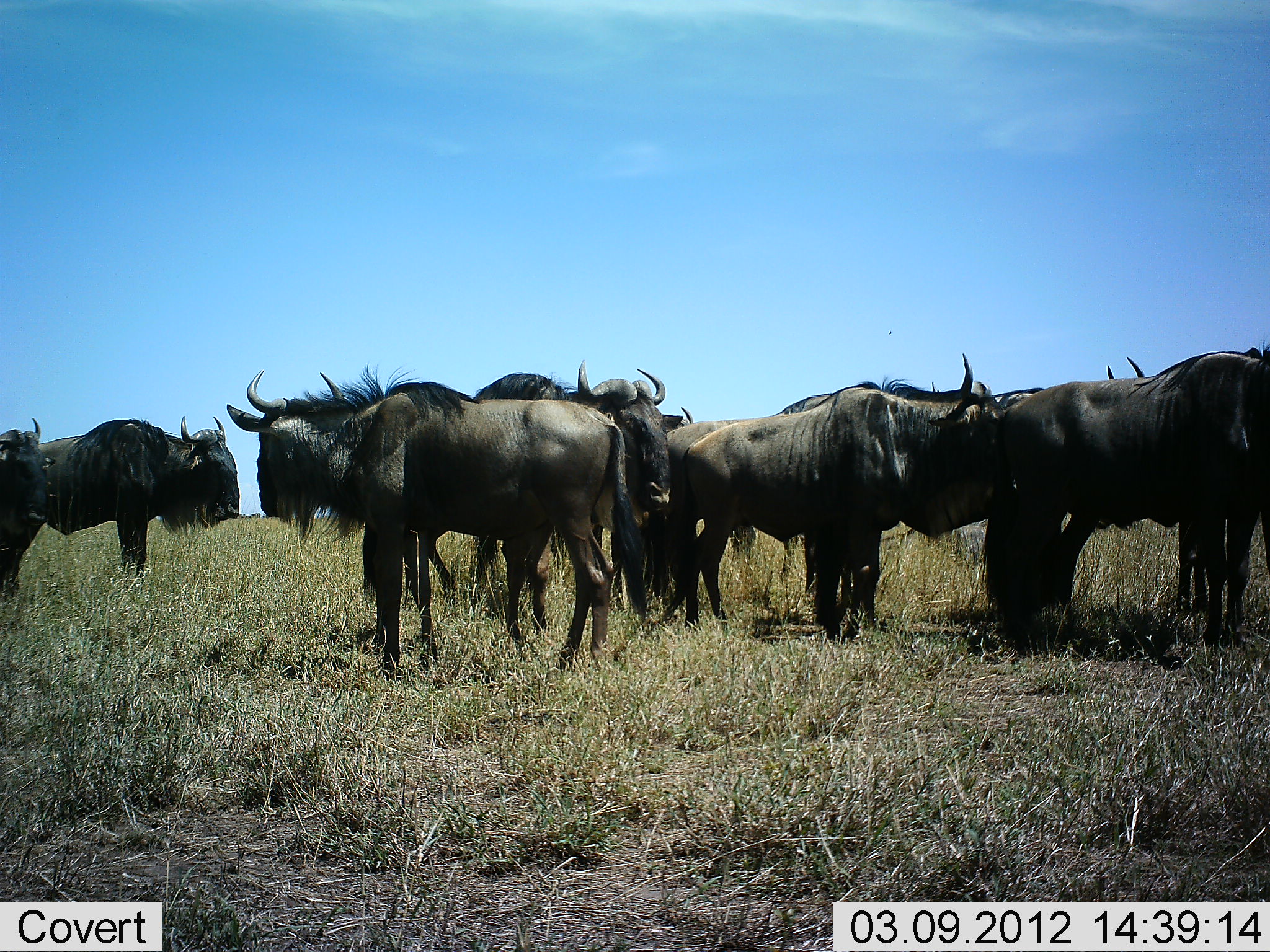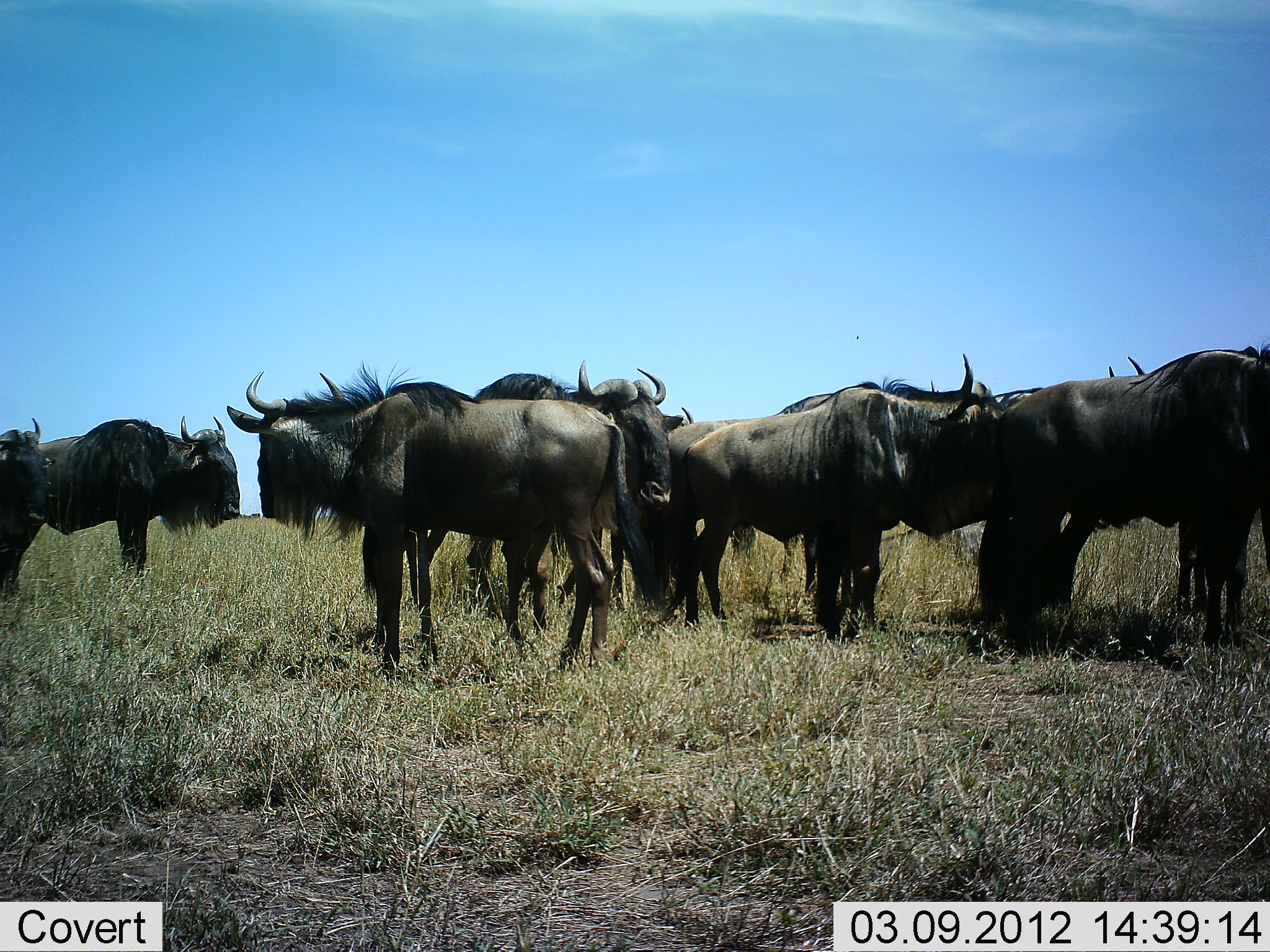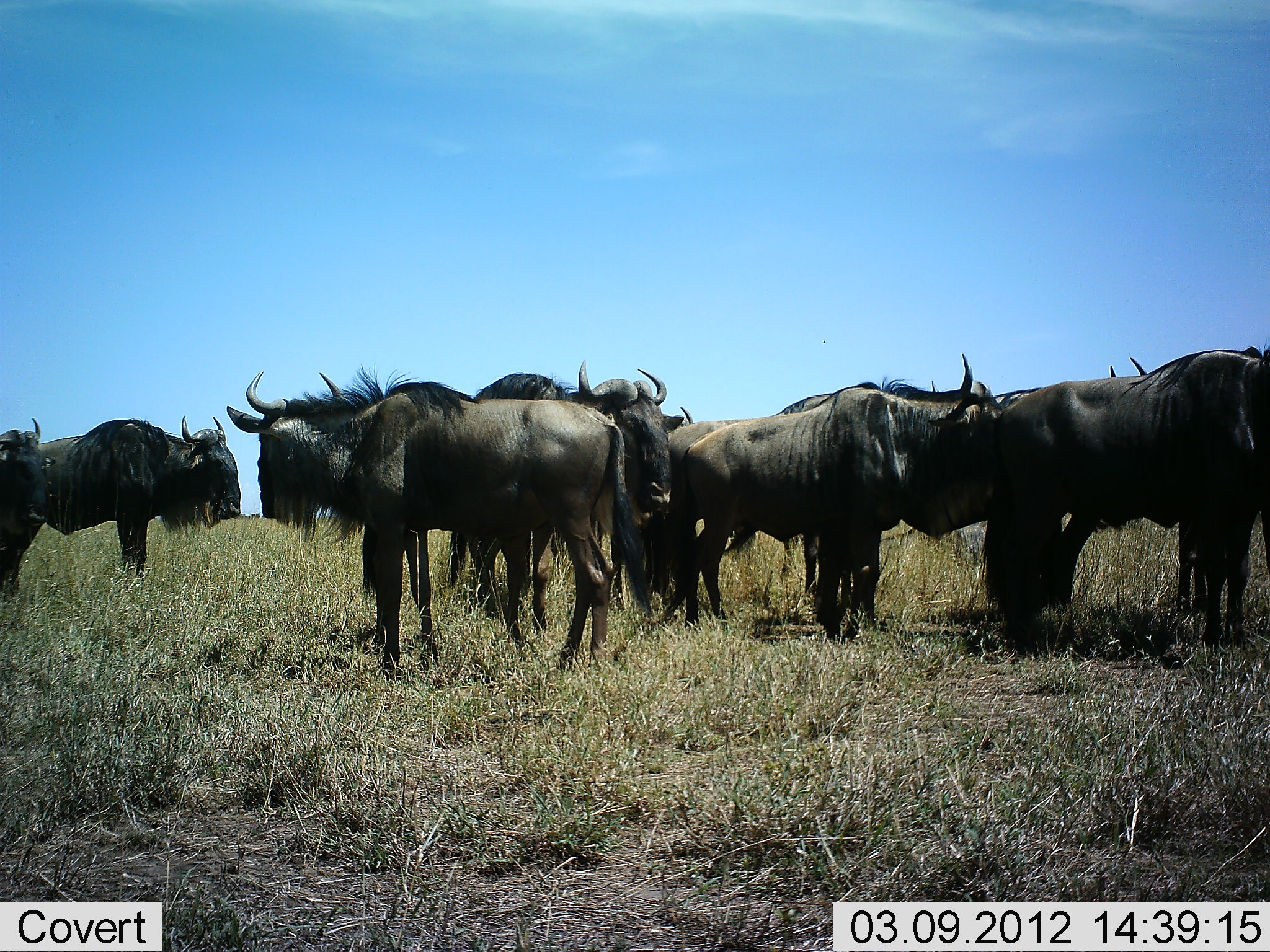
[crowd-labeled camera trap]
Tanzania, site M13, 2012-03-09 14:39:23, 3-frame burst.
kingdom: Animalia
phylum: Chordata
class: Mammalia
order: Artiodactyla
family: Bovidae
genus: Connochaetes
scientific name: Connochaetes taurinus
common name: blue wildebeest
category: wildebeest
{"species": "wildebeest (blue wildebeest) (Connochaetes taurinus)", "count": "10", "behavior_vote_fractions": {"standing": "100%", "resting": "0%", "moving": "0%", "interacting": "11%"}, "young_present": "0%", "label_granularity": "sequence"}